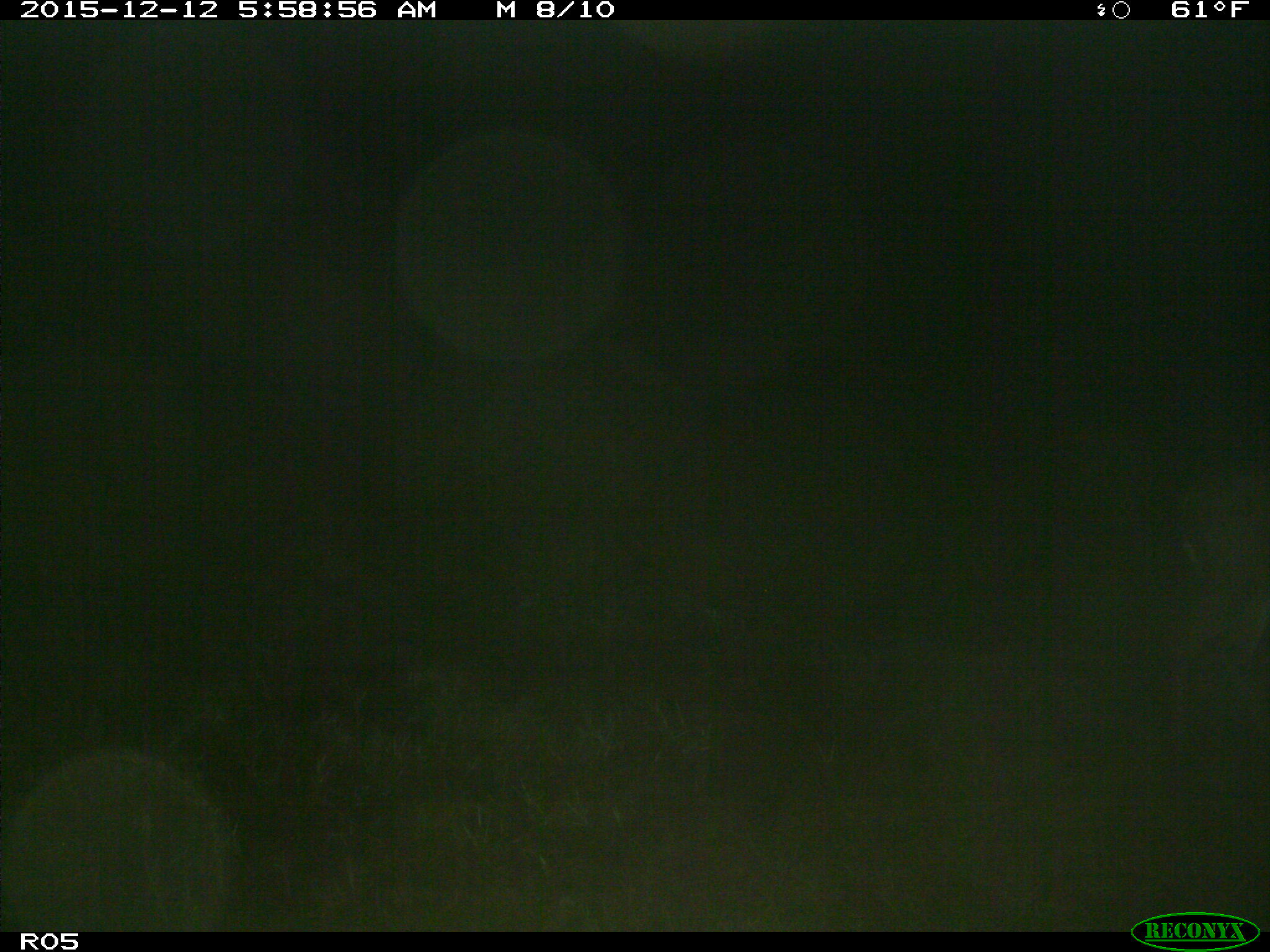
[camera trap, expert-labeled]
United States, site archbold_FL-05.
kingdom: Animalia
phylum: Chordata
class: Mammalia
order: Artiodactyla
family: Cervidae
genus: Odocoileus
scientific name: Odocoileus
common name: deer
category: unidentified deer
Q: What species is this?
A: Unidentified deer (deer) (Odocoileus).